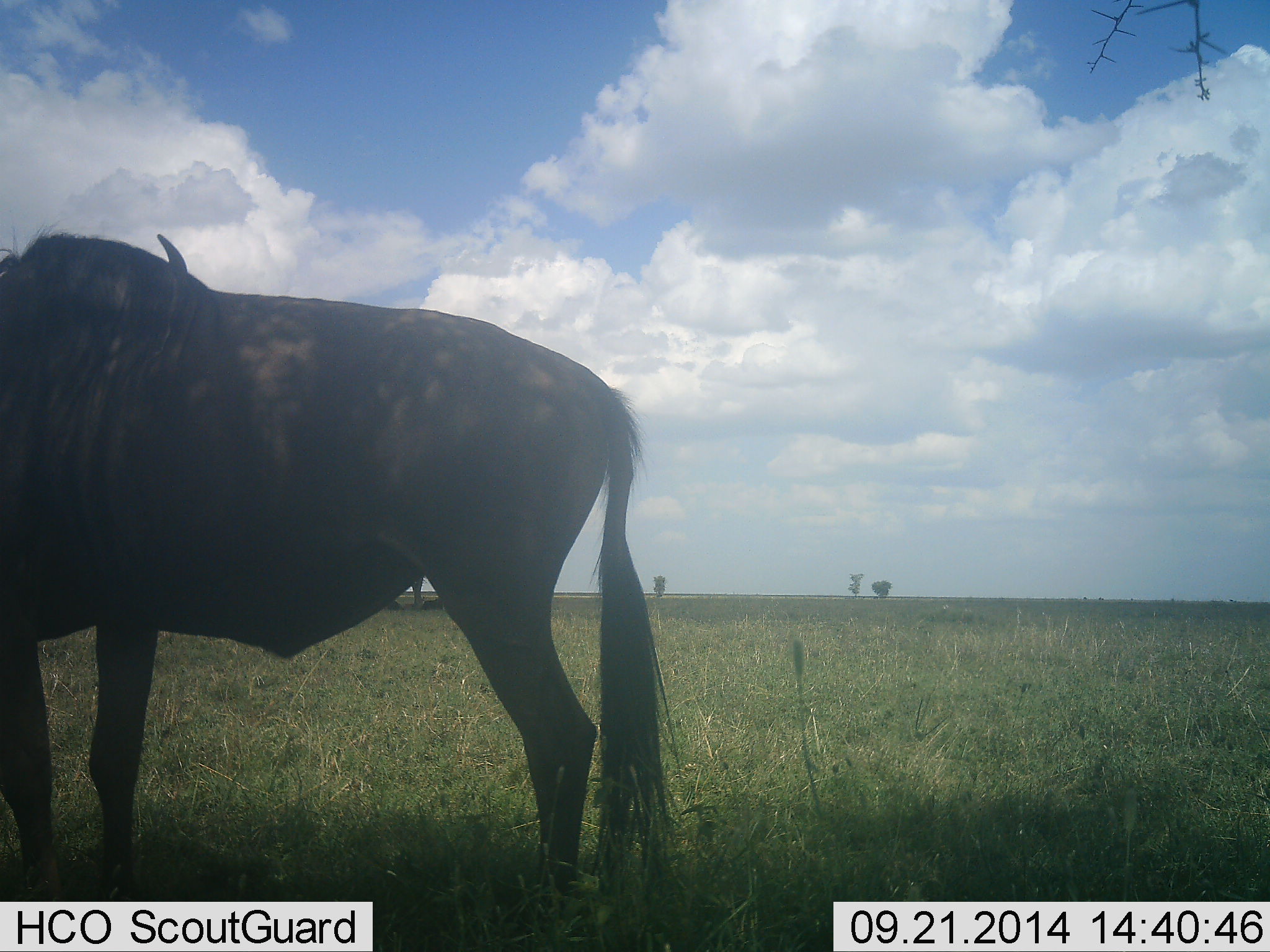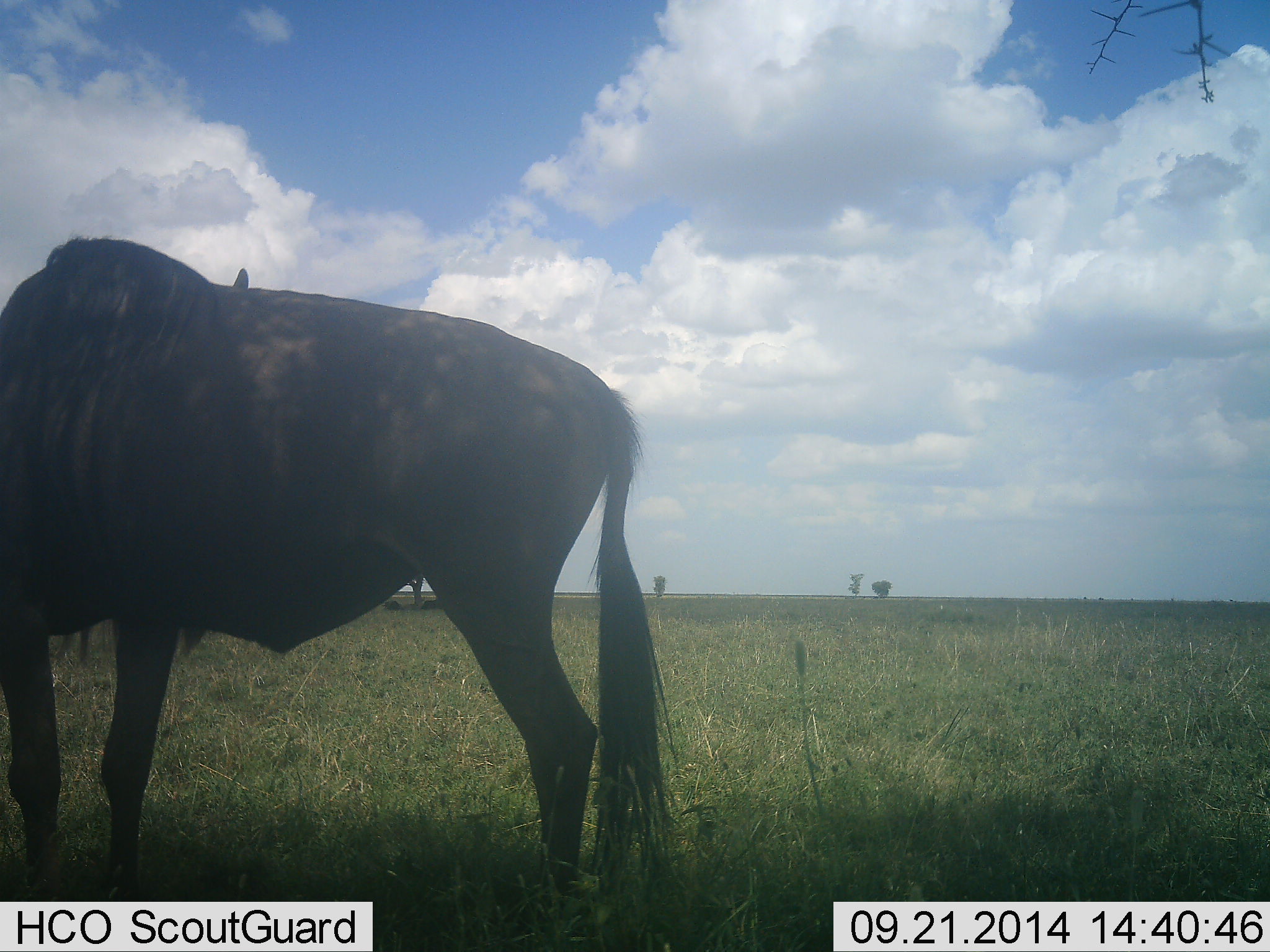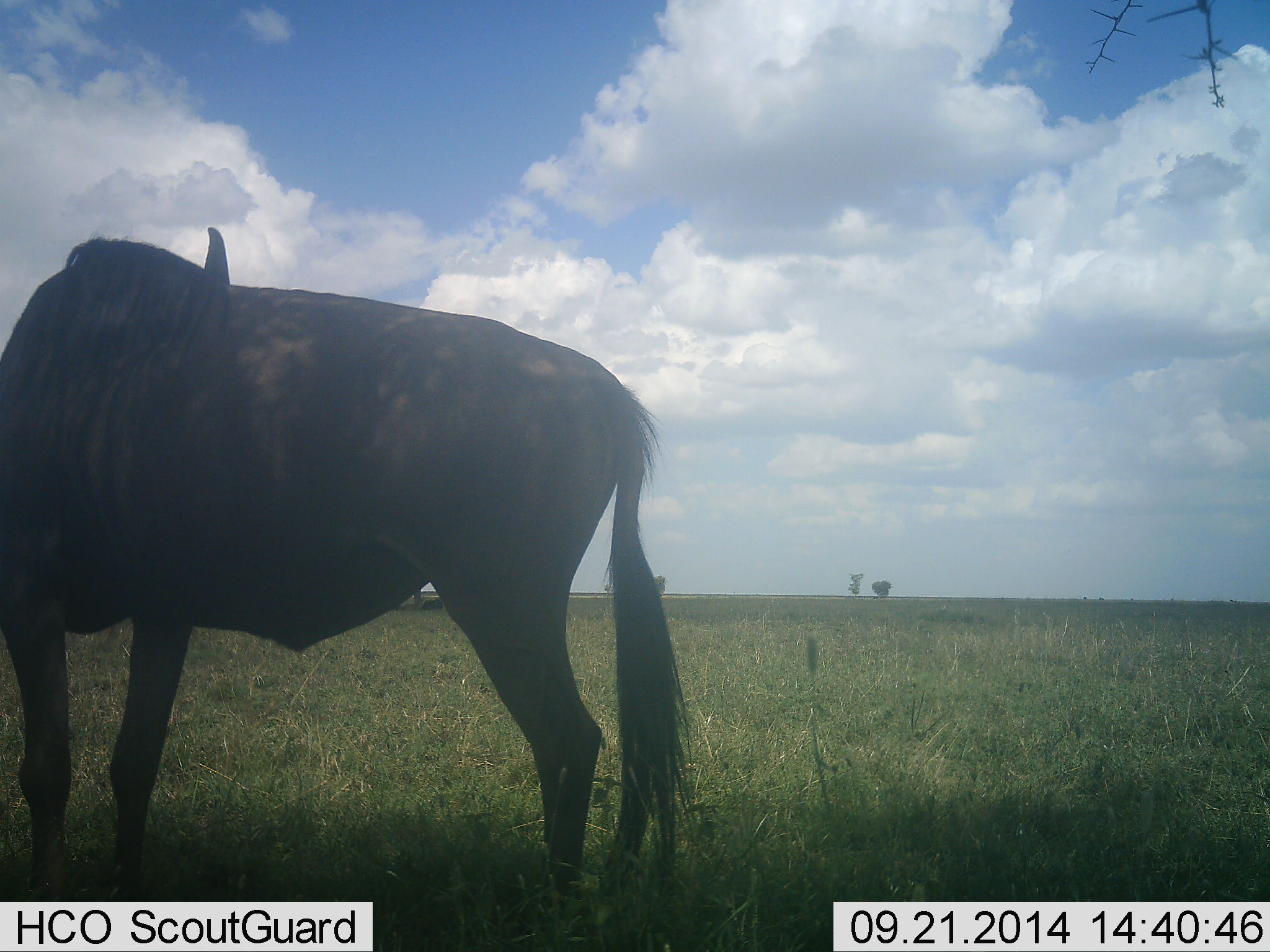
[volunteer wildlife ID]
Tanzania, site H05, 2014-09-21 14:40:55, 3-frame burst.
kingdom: Animalia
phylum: Chordata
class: Mammalia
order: Artiodactyla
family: Bovidae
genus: Connochaetes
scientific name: Connochaetes taurinus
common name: blue wildebeest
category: wildebeest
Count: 1.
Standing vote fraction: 80%.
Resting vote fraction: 0%.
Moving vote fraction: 10%.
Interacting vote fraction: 0%.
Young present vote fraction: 0%.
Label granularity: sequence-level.